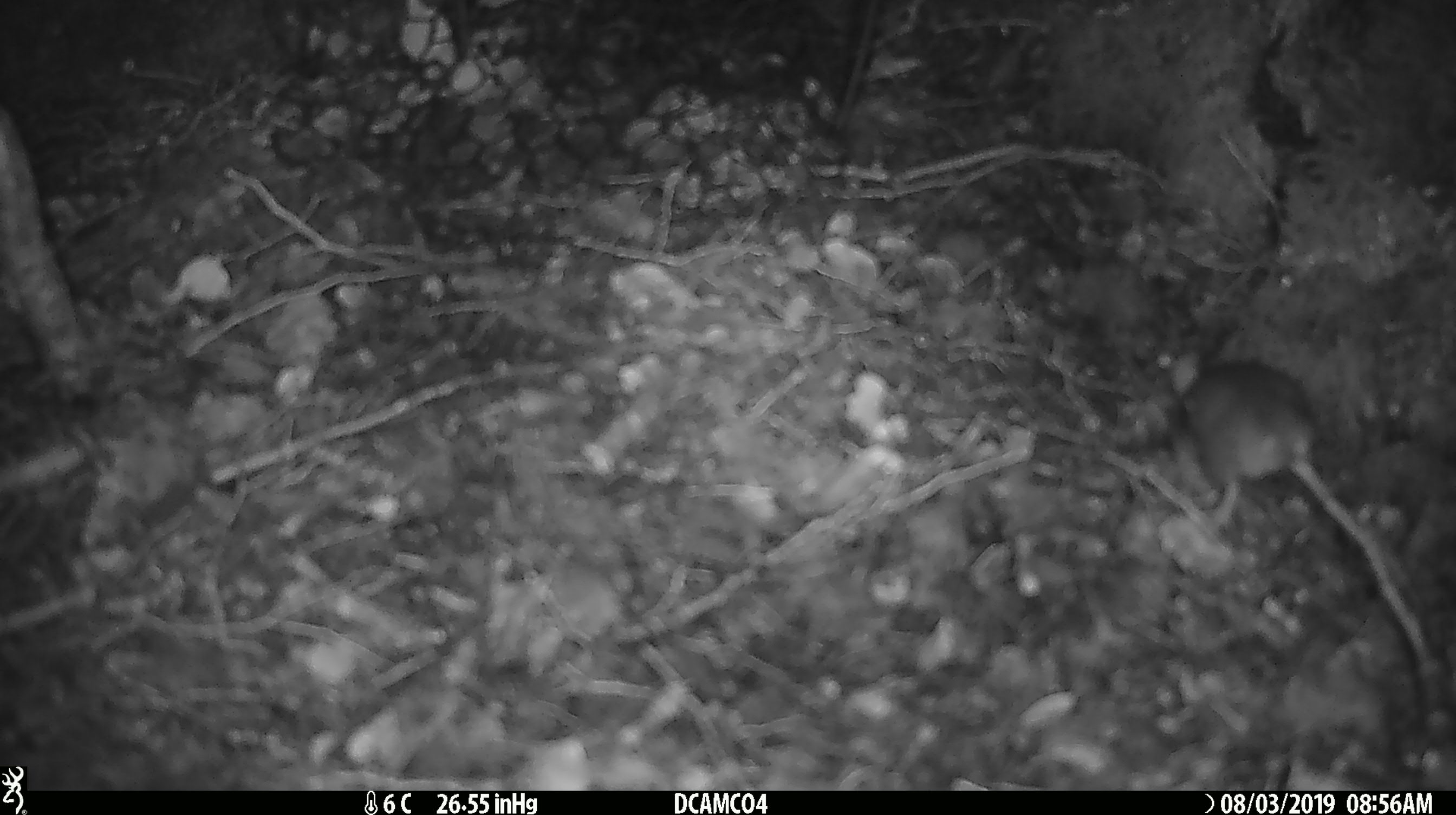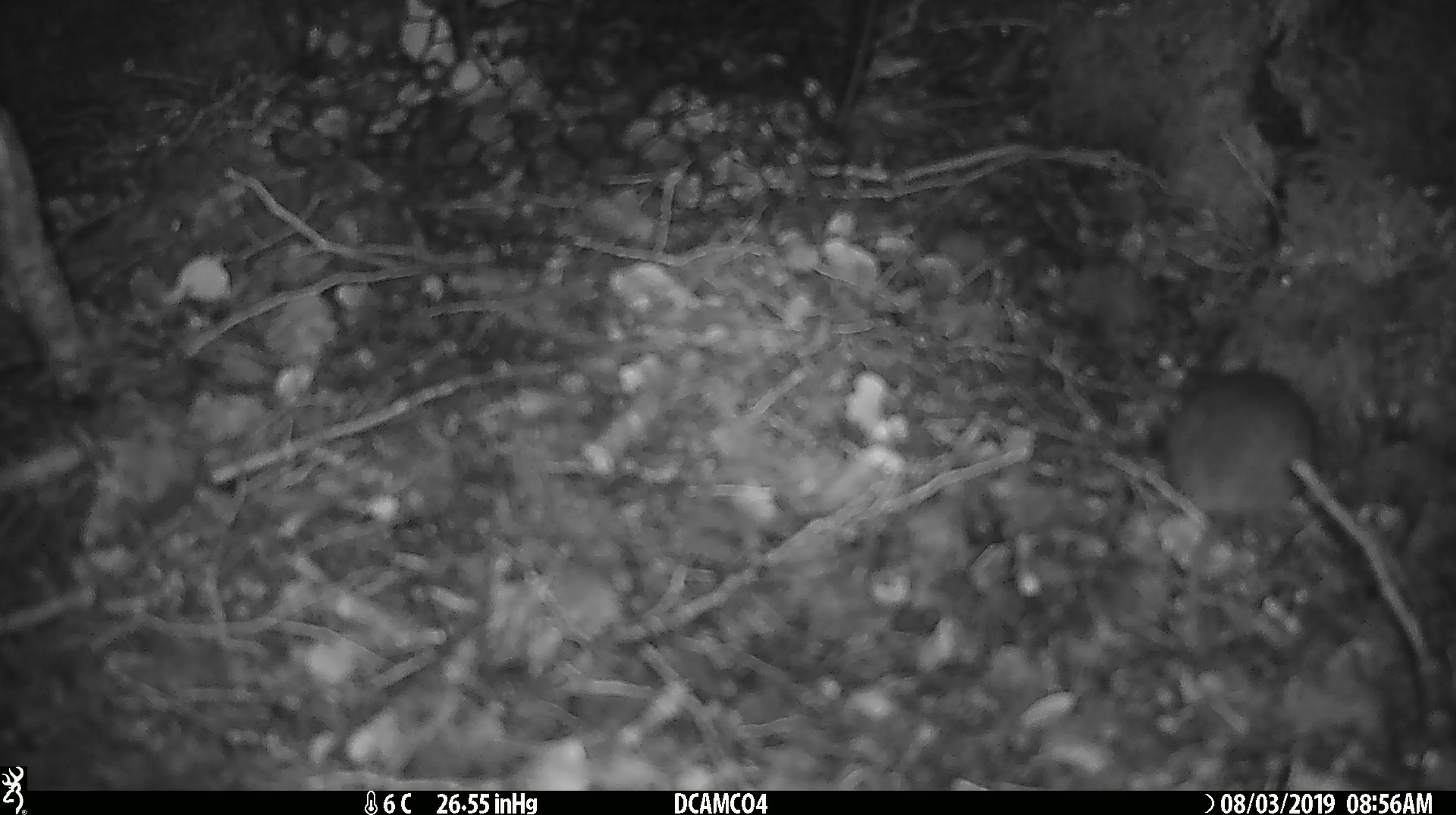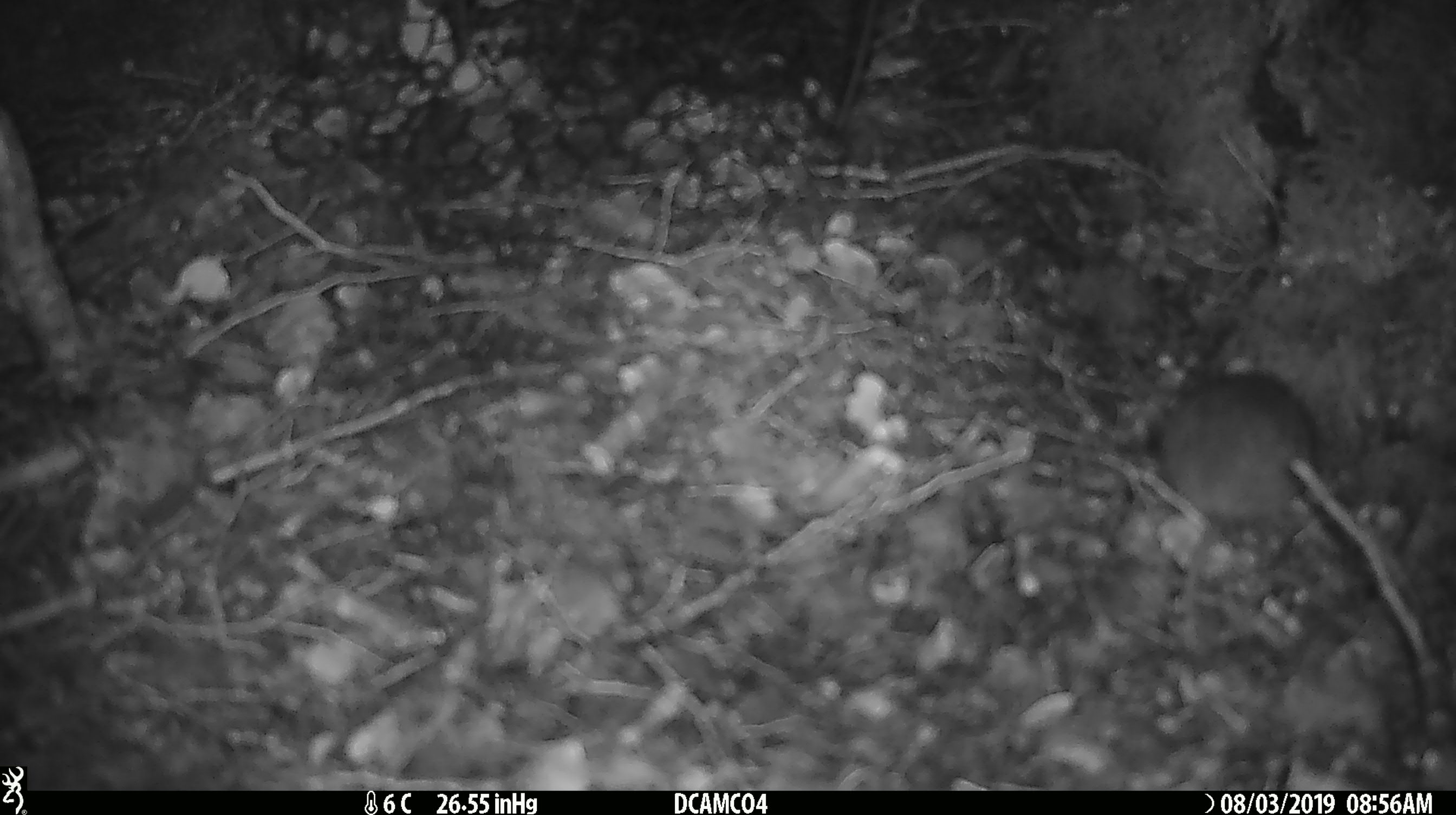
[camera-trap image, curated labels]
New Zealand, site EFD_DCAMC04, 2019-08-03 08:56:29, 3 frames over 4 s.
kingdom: Animalia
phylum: Chordata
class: Mammalia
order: Rodentia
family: Muridae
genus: Mus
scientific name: Mus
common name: mouse